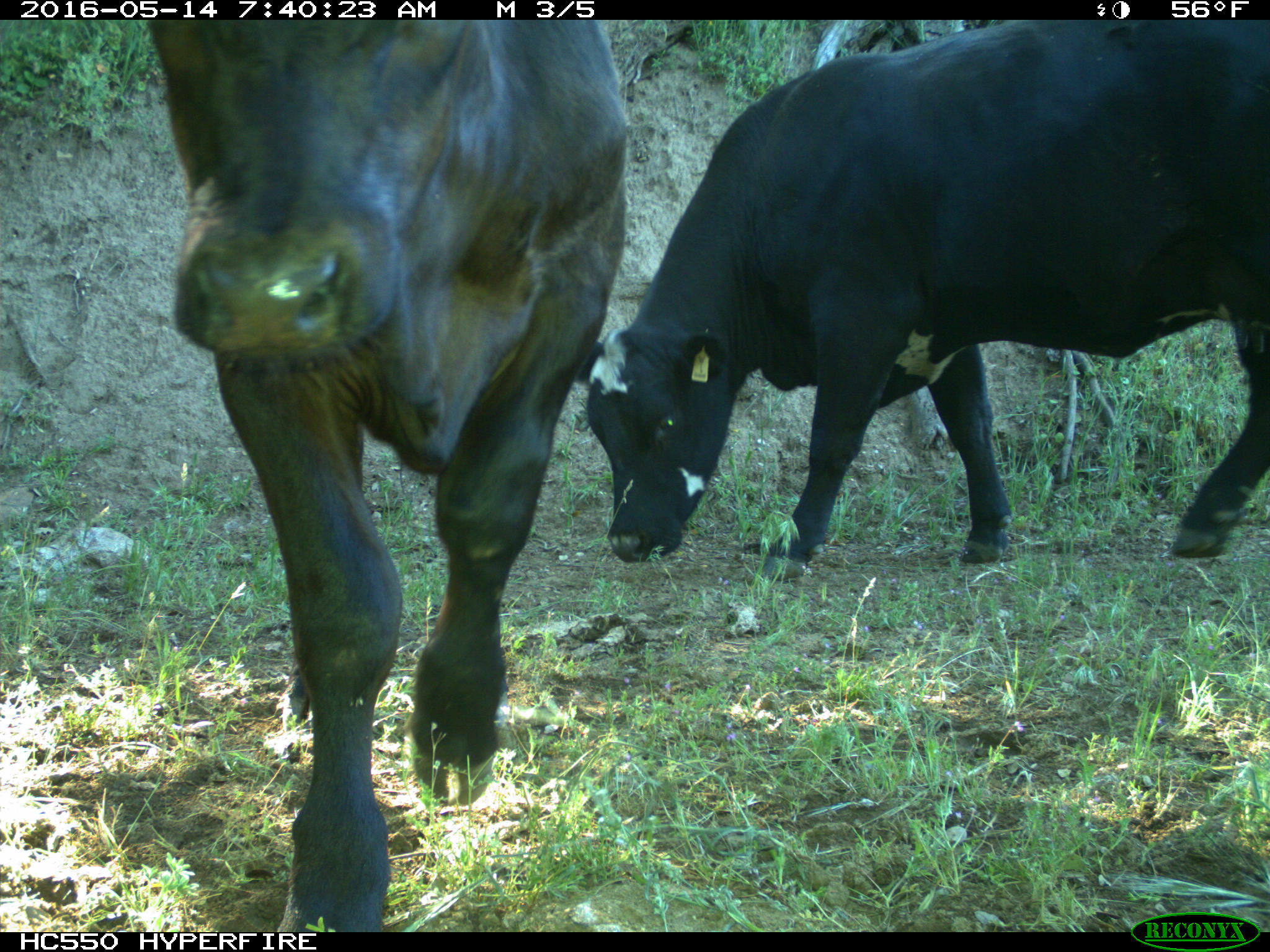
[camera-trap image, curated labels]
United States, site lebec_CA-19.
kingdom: Animalia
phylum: Chordata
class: Mammalia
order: Artiodactyla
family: Bovidae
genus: Bos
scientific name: Bos taurus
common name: domestic cow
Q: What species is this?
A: Bos taurus (domestic cow).